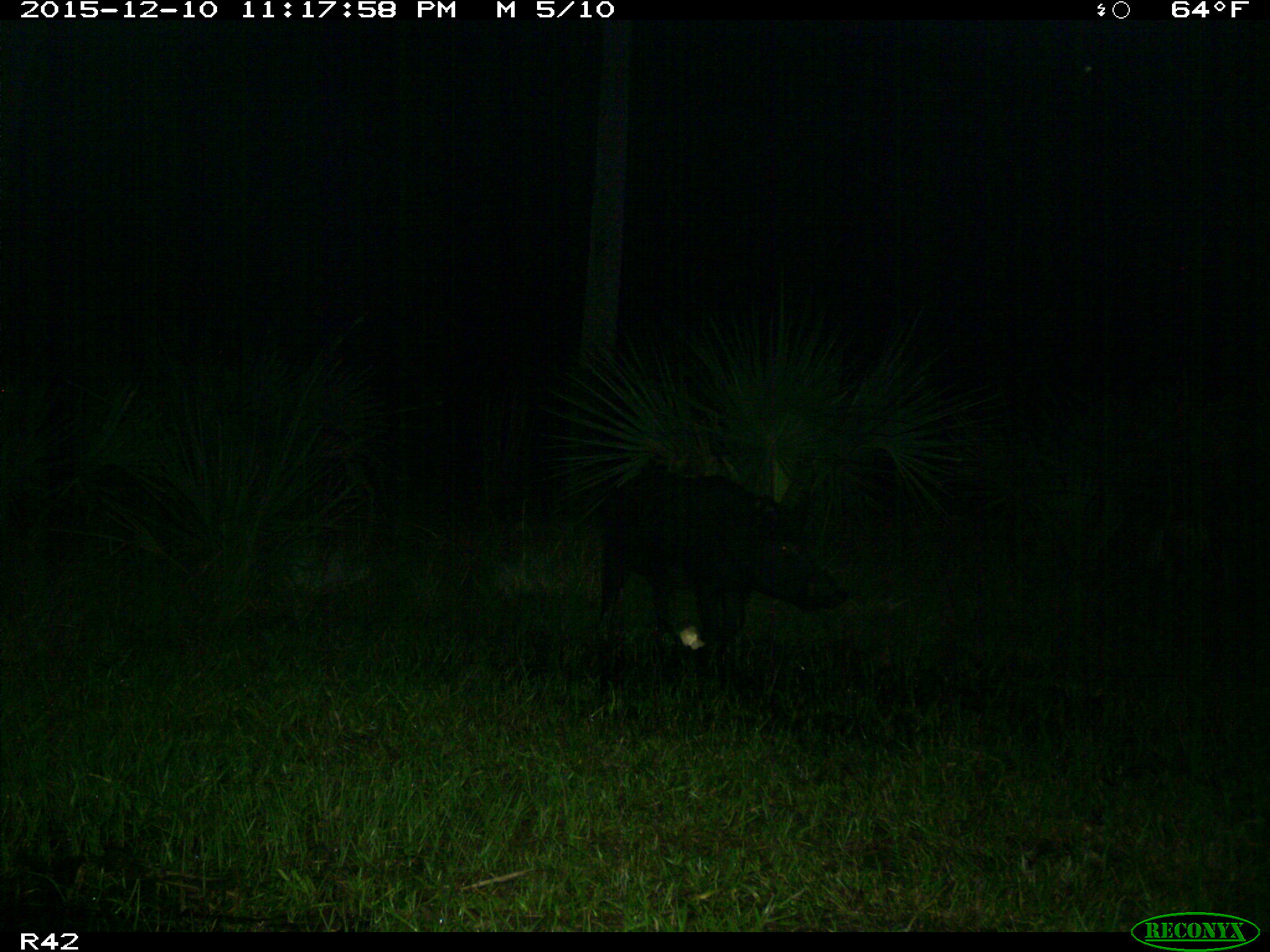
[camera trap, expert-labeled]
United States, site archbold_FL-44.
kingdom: Animalia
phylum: Chordata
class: Mammalia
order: Artiodactyla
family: Suidae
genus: Sus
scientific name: Sus scrofa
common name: wild boar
Sus scrofa (wild boar).